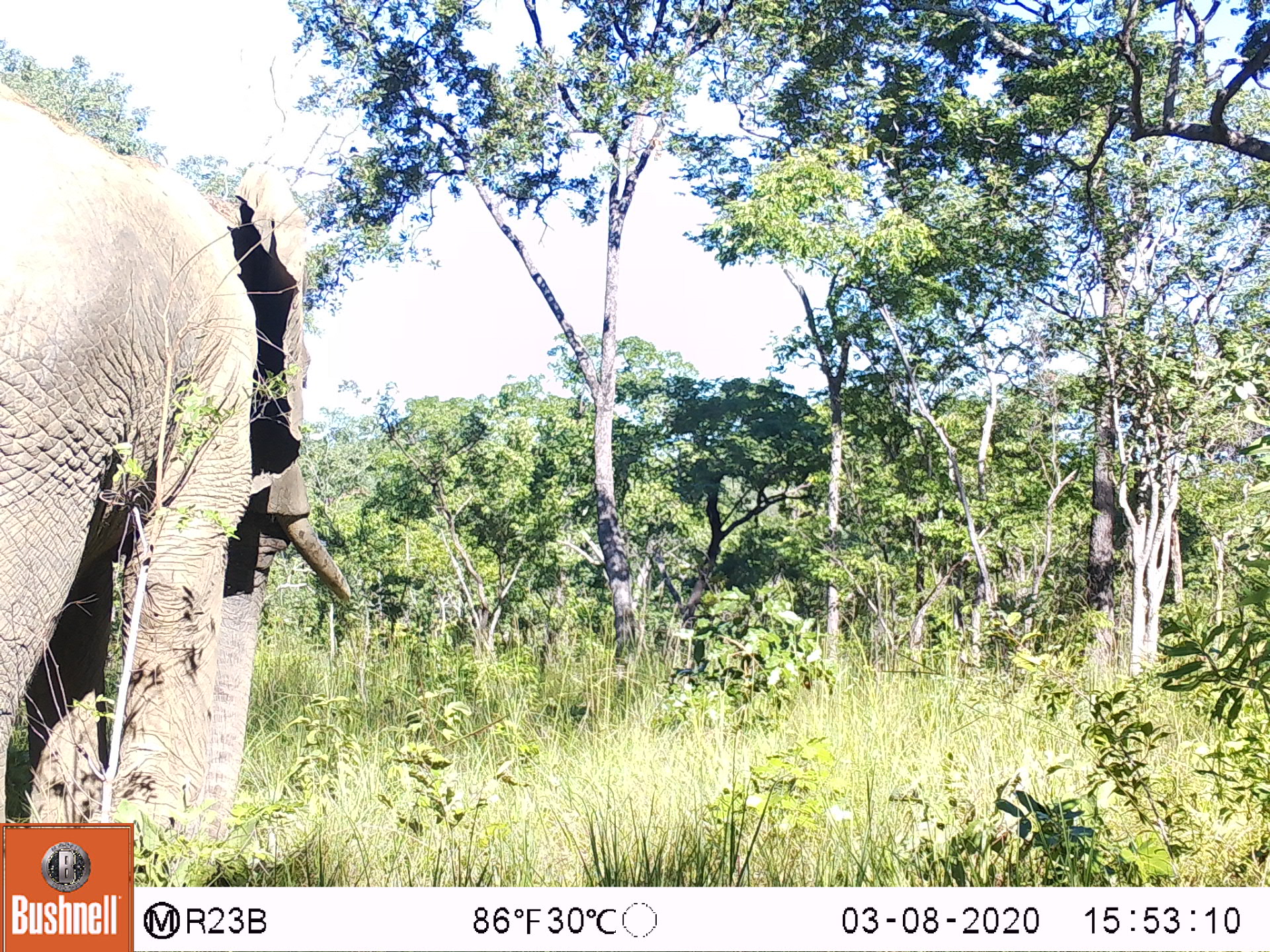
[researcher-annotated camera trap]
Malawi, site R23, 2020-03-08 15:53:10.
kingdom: Animalia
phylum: Chordata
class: Mammalia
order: Proboscidea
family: Elephantidae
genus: Loxodonta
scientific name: Loxodonta africana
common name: african savanna elephant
African savanna elephant (Loxodonta africana), count 1.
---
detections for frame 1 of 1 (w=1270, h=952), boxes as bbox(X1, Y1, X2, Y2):
african savanna elephant: bbox(0, 57, 362, 822)